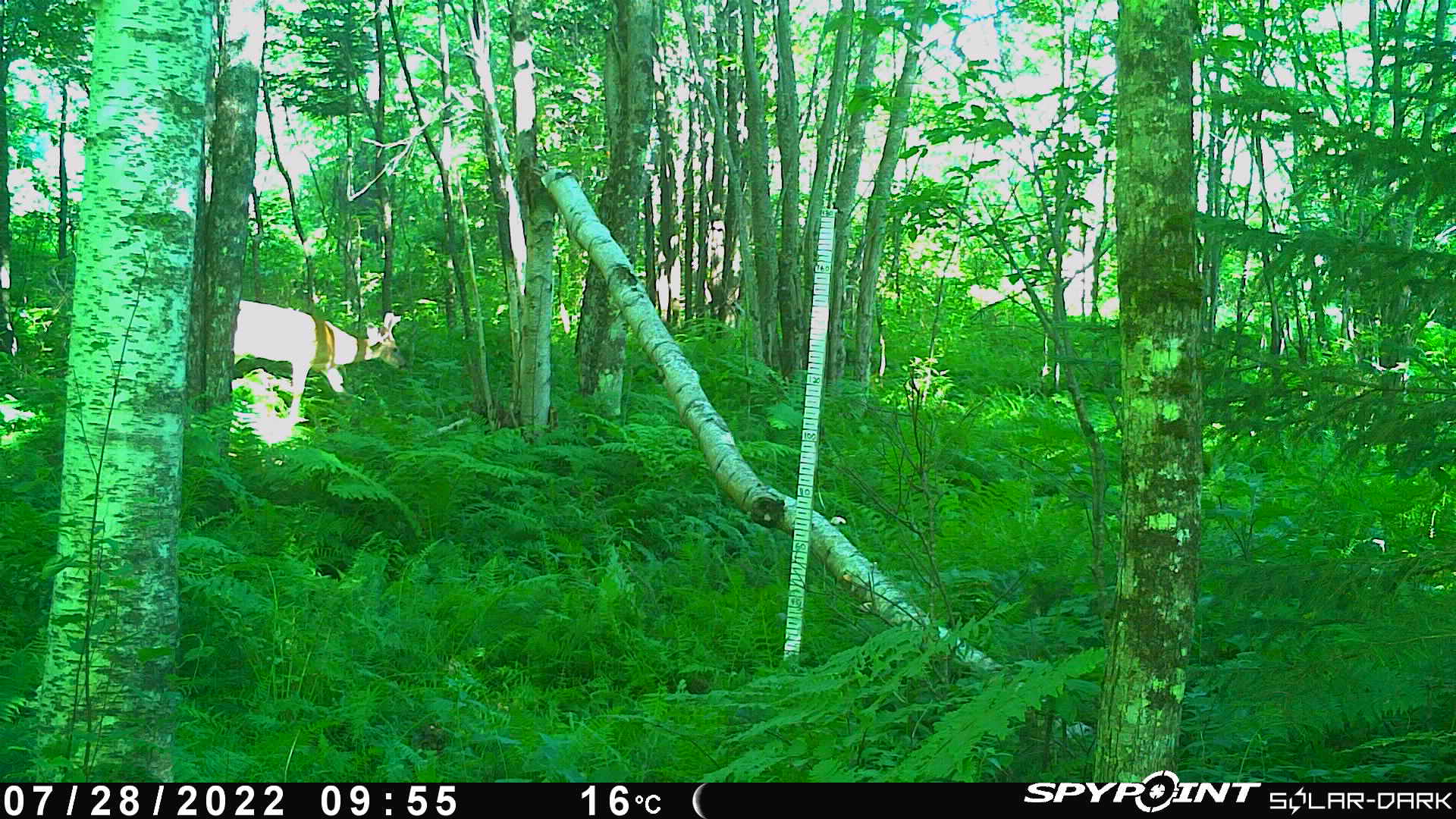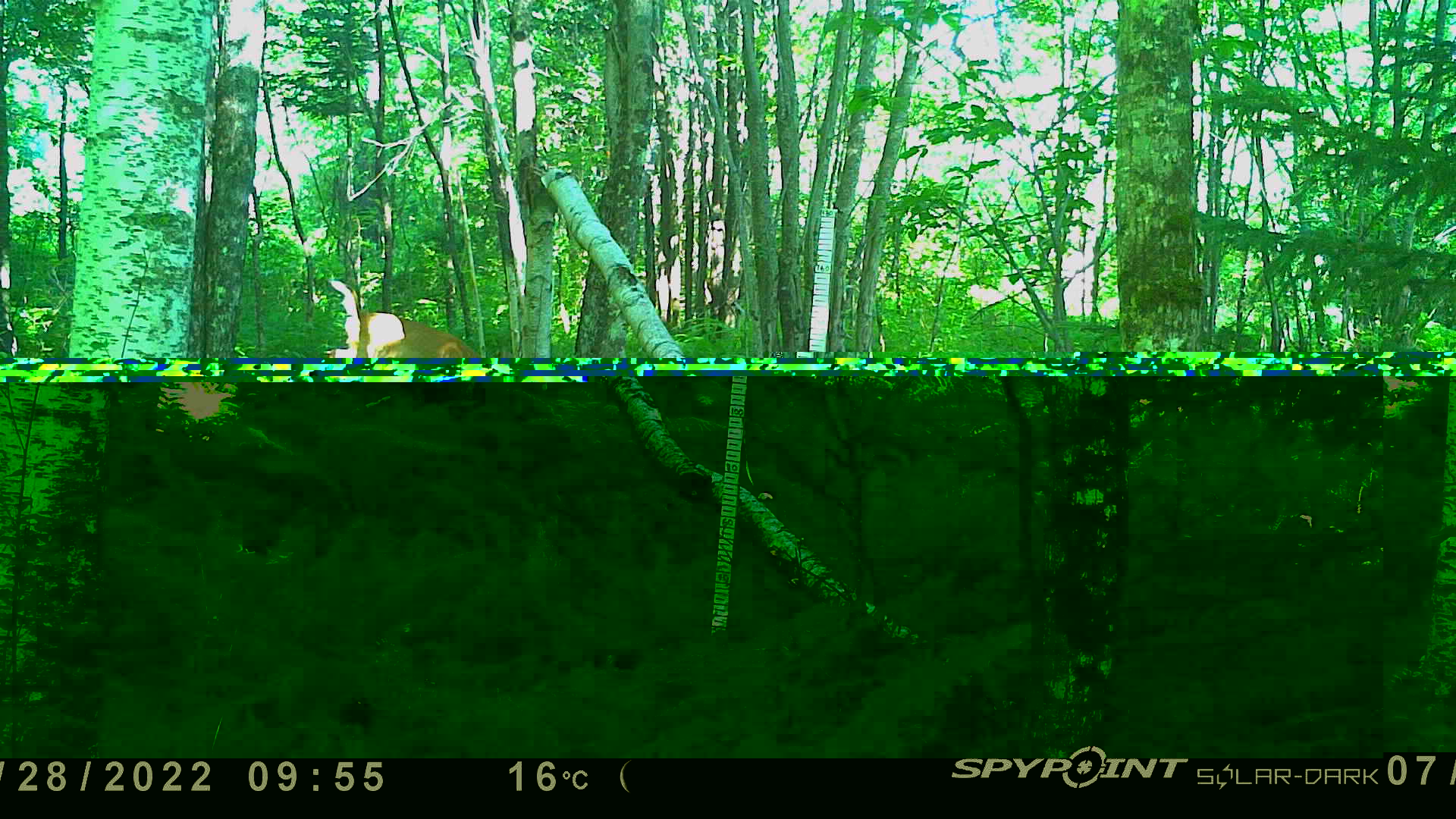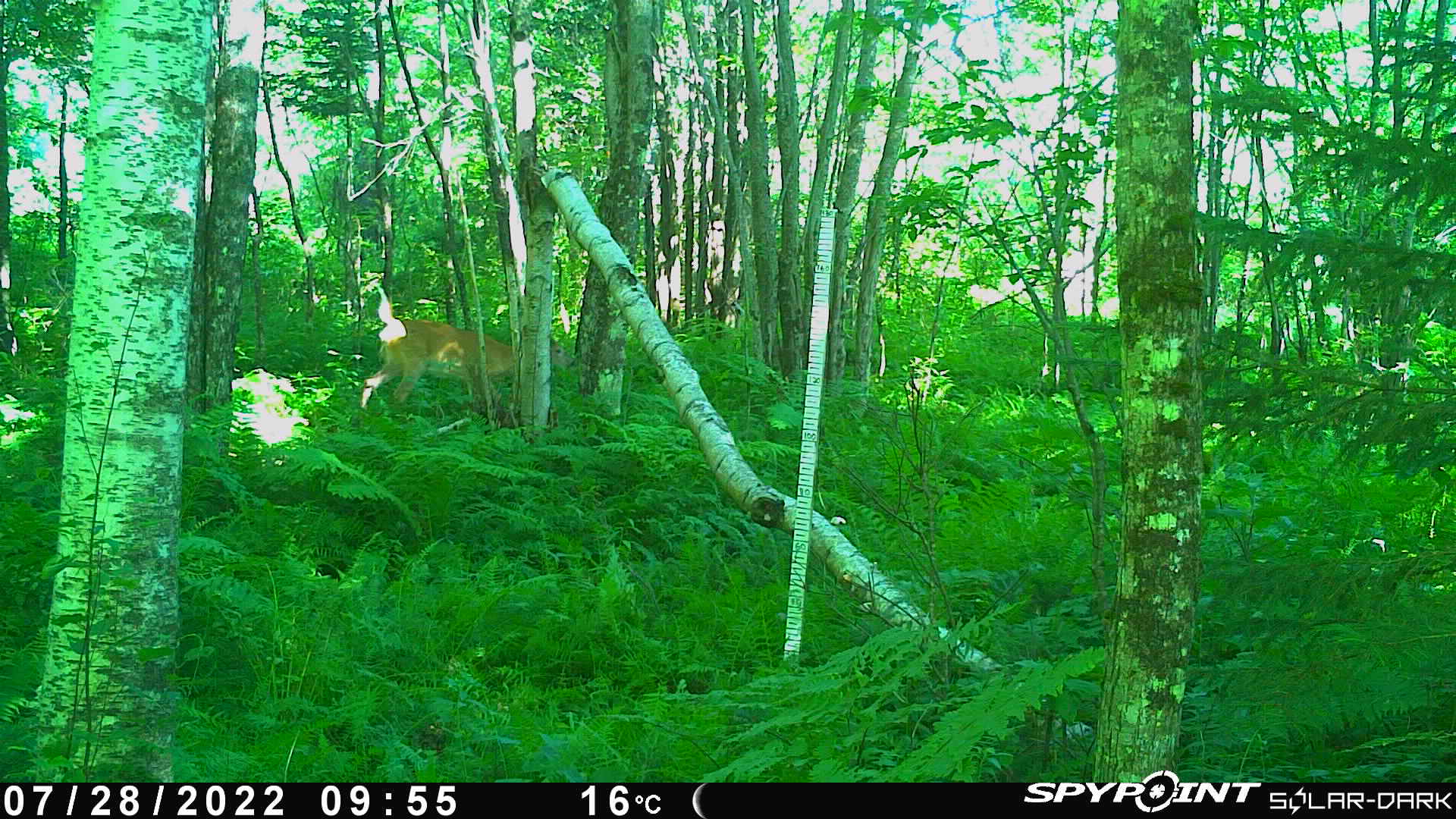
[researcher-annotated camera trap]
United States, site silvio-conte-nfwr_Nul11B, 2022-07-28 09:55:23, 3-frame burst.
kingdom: Animalia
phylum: Chordata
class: Mammalia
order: Artiodactyla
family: Cervidae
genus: Odocoileus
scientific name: Odocoileus virginianus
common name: white-tailed deer